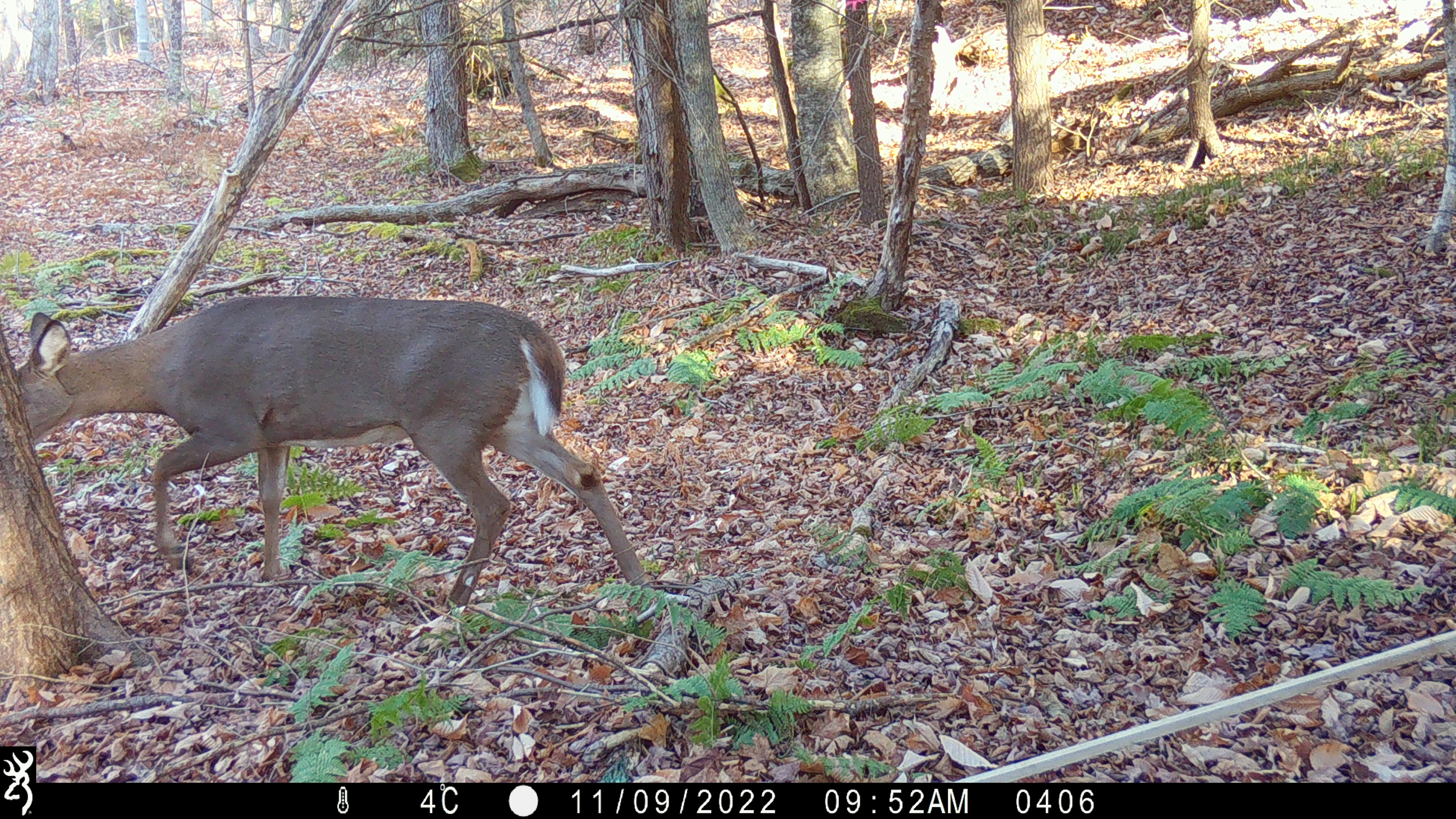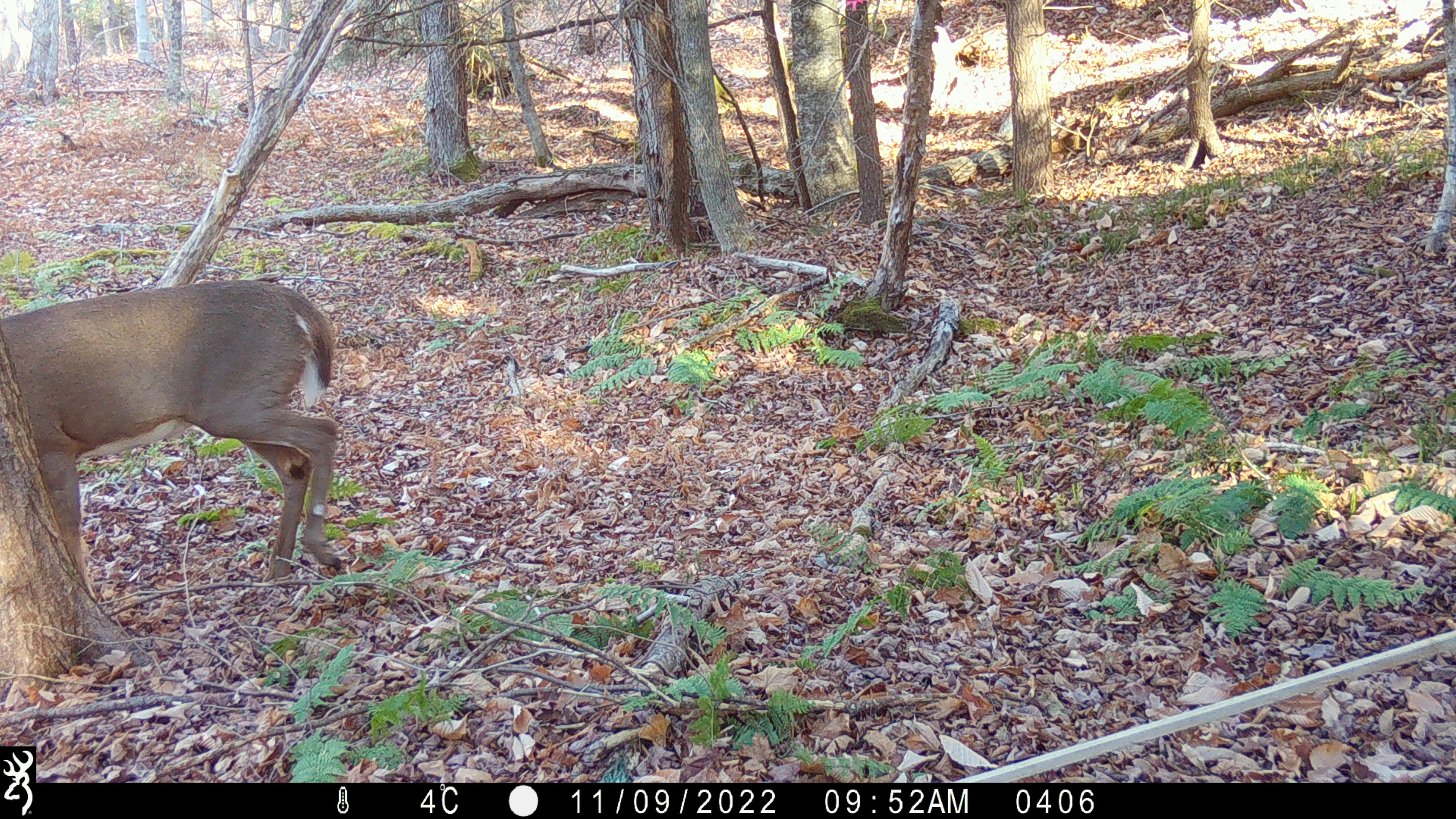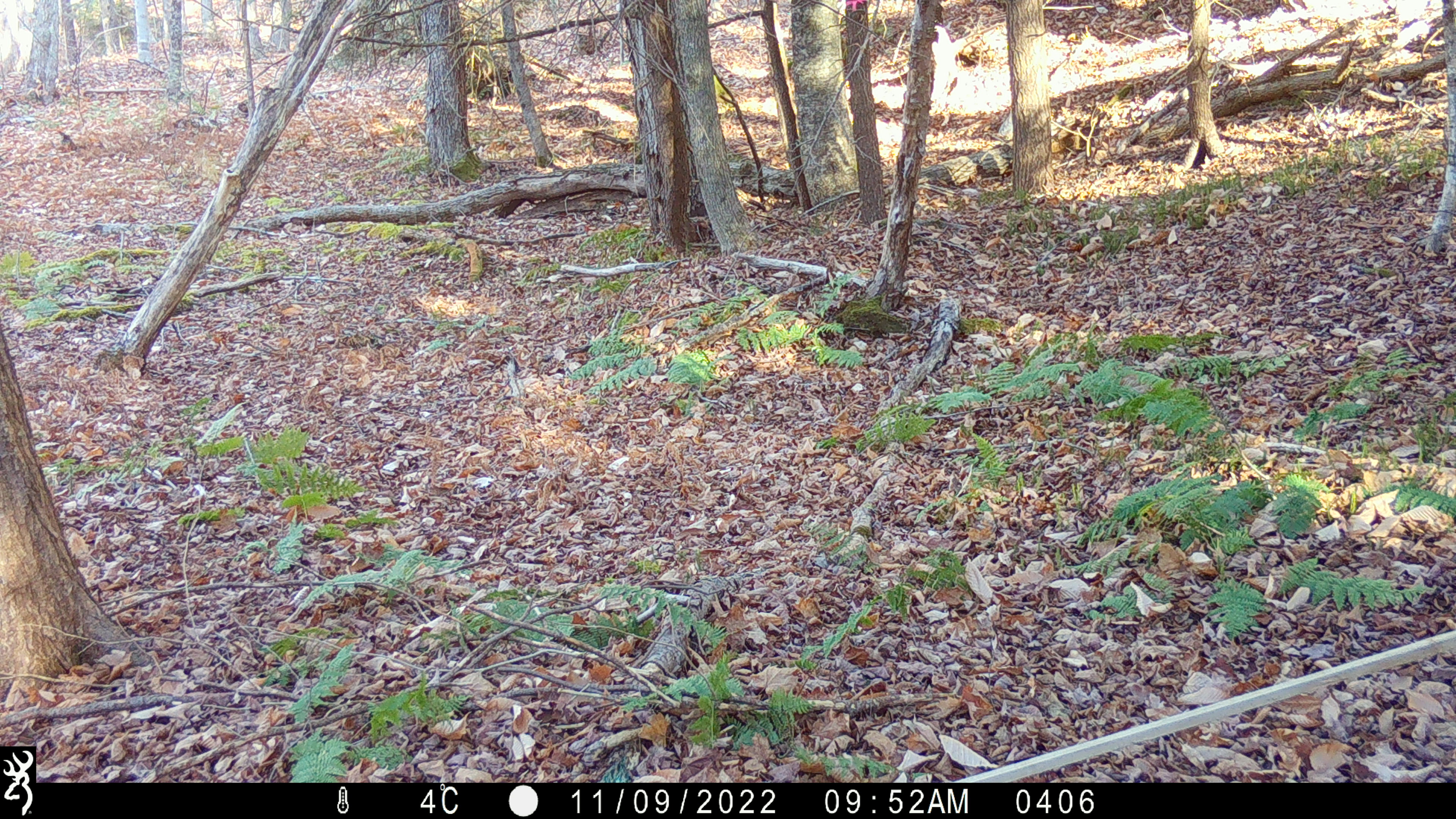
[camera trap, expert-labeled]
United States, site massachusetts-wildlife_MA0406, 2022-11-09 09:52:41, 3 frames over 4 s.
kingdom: Animalia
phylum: Chordata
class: Mammalia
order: Artiodactyla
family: Cervidae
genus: Odocoileus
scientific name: Odocoileus virginianus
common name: white-tailed deer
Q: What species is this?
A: White-tailed deer (Odocoileus virginianus).